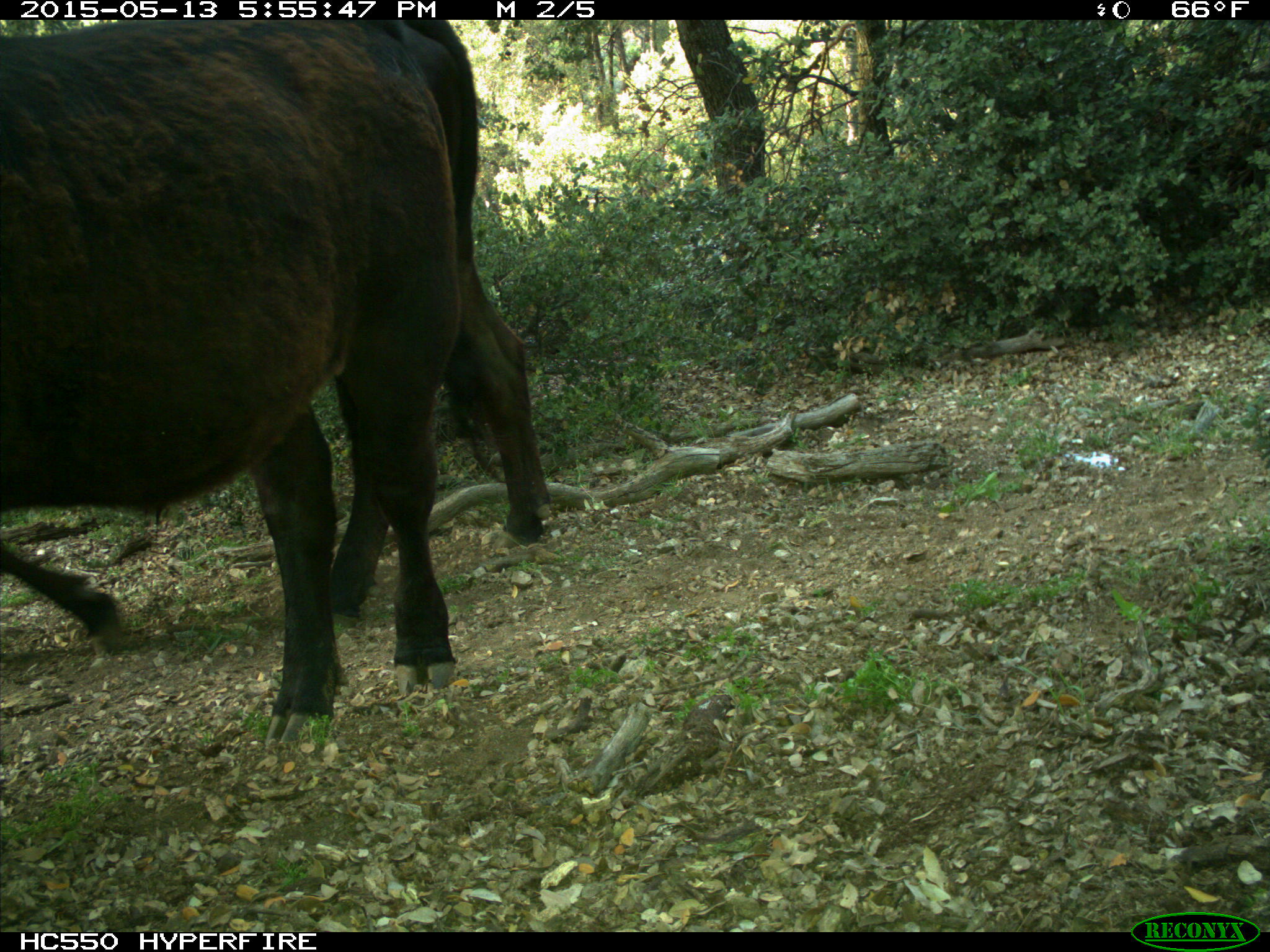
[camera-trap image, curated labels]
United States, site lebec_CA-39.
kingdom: Animalia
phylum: Chordata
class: Mammalia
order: Artiodactyla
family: Bovidae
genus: Bos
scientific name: Bos taurus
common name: domestic cow